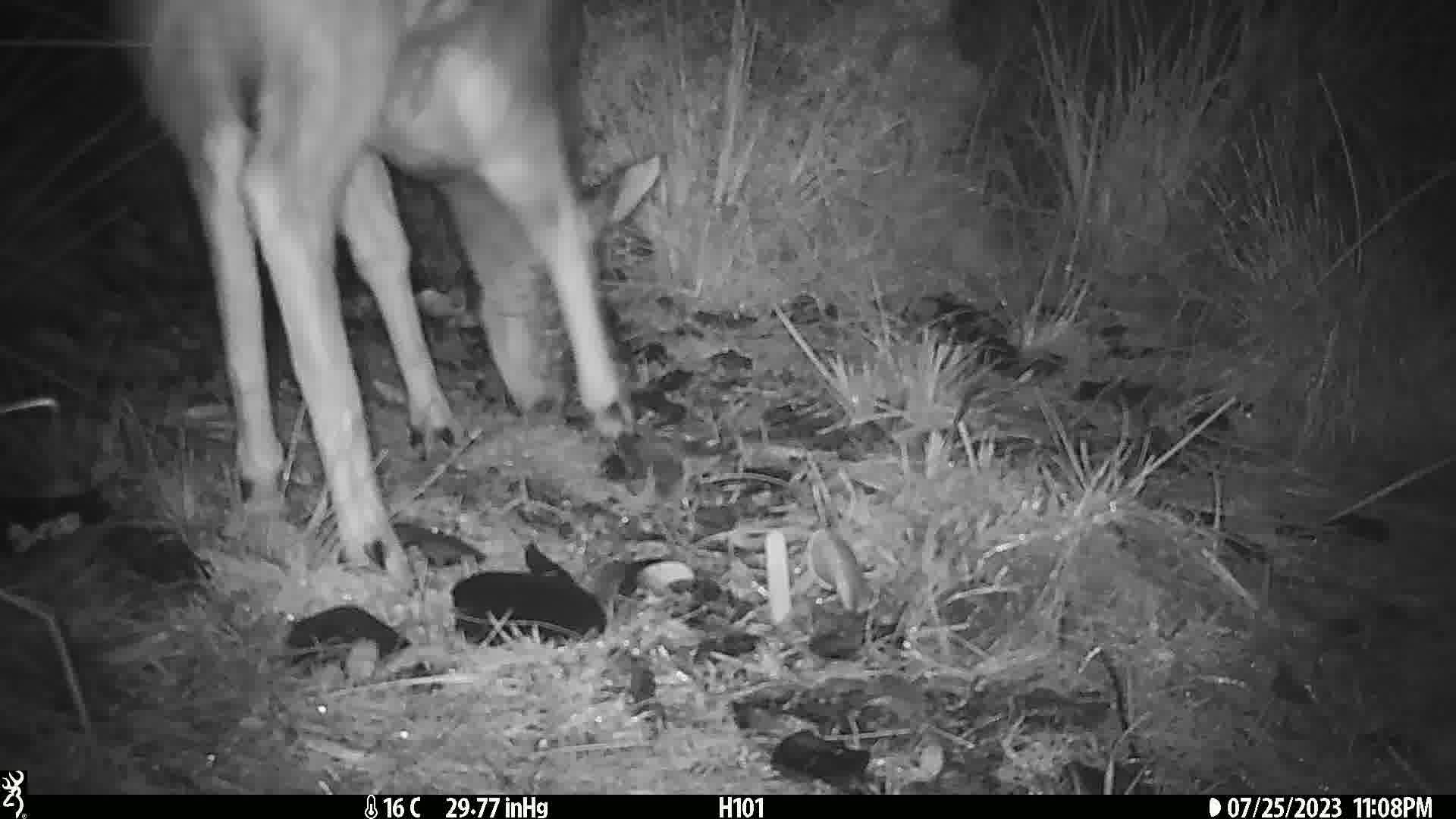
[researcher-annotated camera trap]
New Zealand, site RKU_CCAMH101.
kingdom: Animalia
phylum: Chordata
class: Mammalia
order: Artiodactyla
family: Cervidae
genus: Odocoileus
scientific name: Odocoileus virginianus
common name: white-tailed deer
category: white tailed deer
White tailed deer (white-tailed deer) (Odocoileus virginianus).